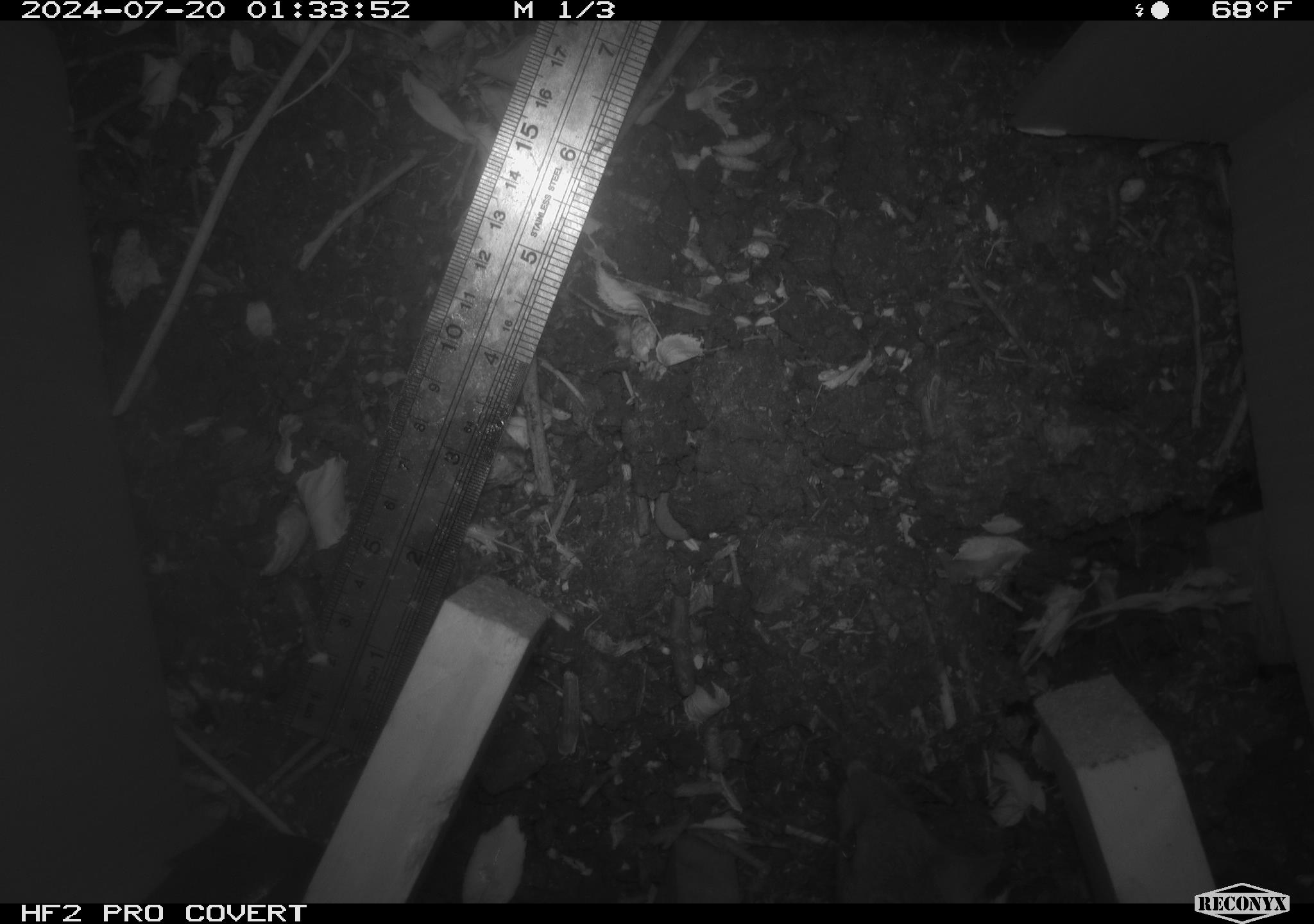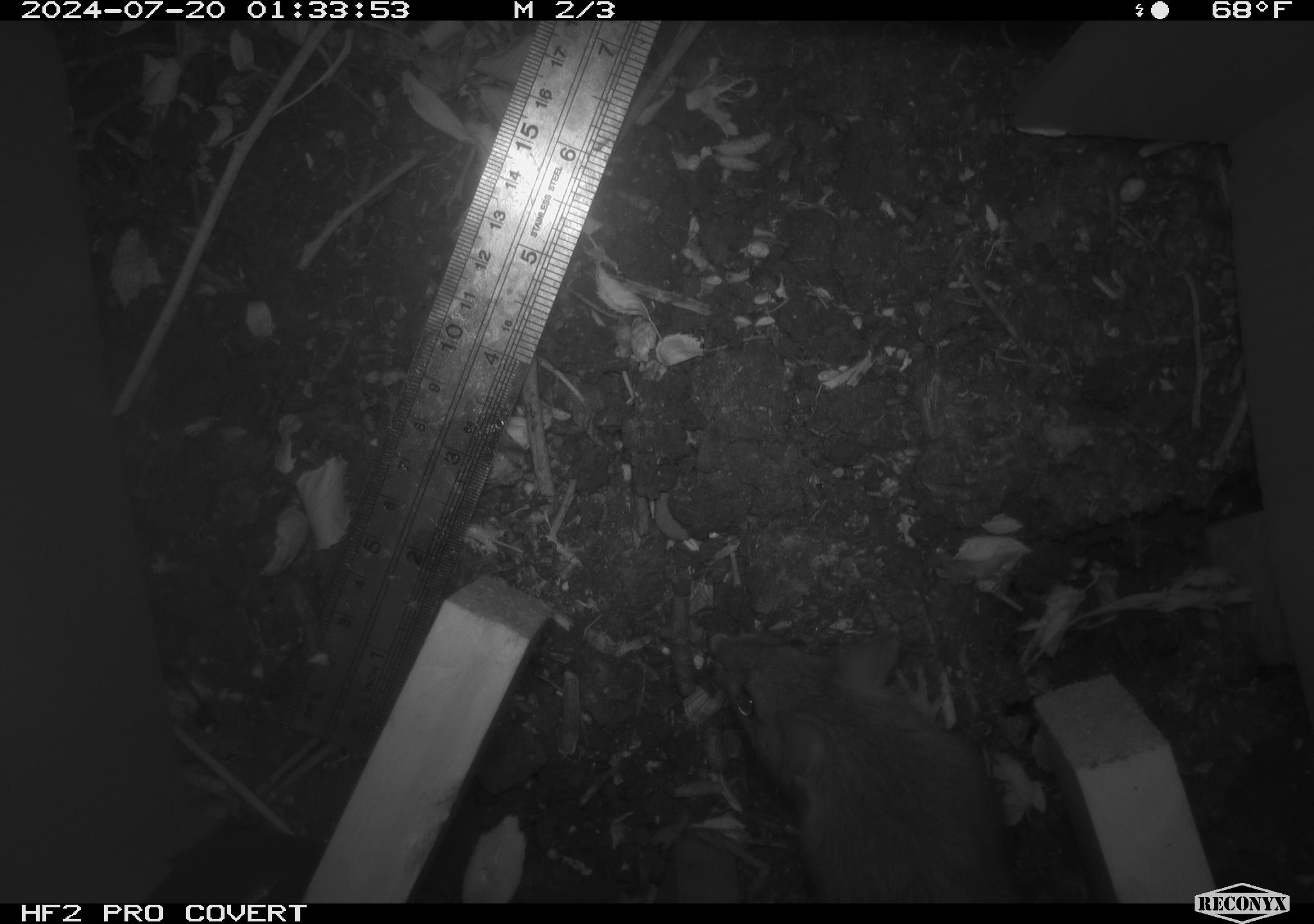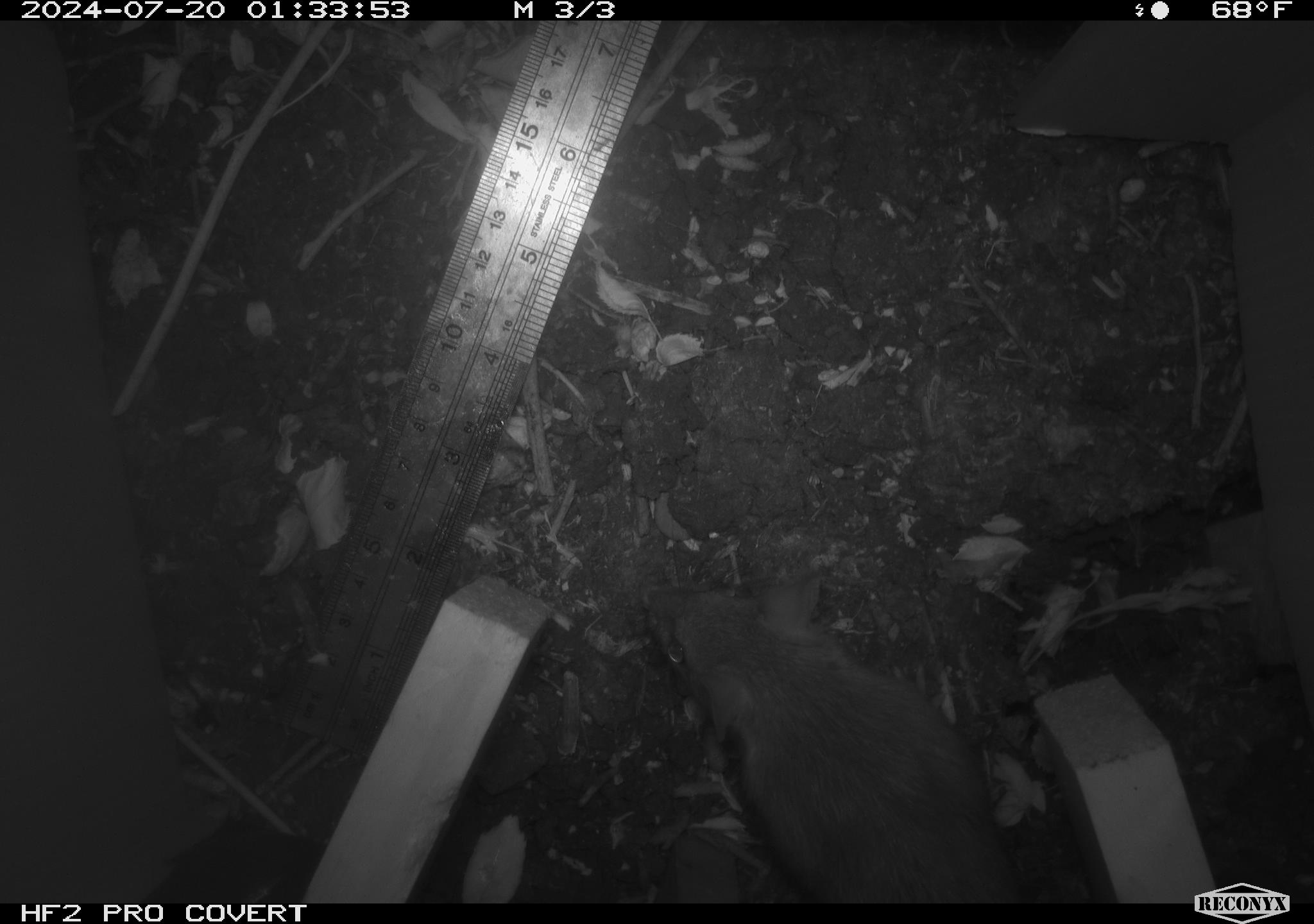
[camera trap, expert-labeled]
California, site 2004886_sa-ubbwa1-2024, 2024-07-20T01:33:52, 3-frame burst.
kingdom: Animalia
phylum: Chordata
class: Mammalia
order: Rodentia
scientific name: Rodentia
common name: woodrat or rat or mouse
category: woodrat or rat or mouse species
Woodrat or rat or mouse species (woodrat or rat or mouse) (Rodentia).